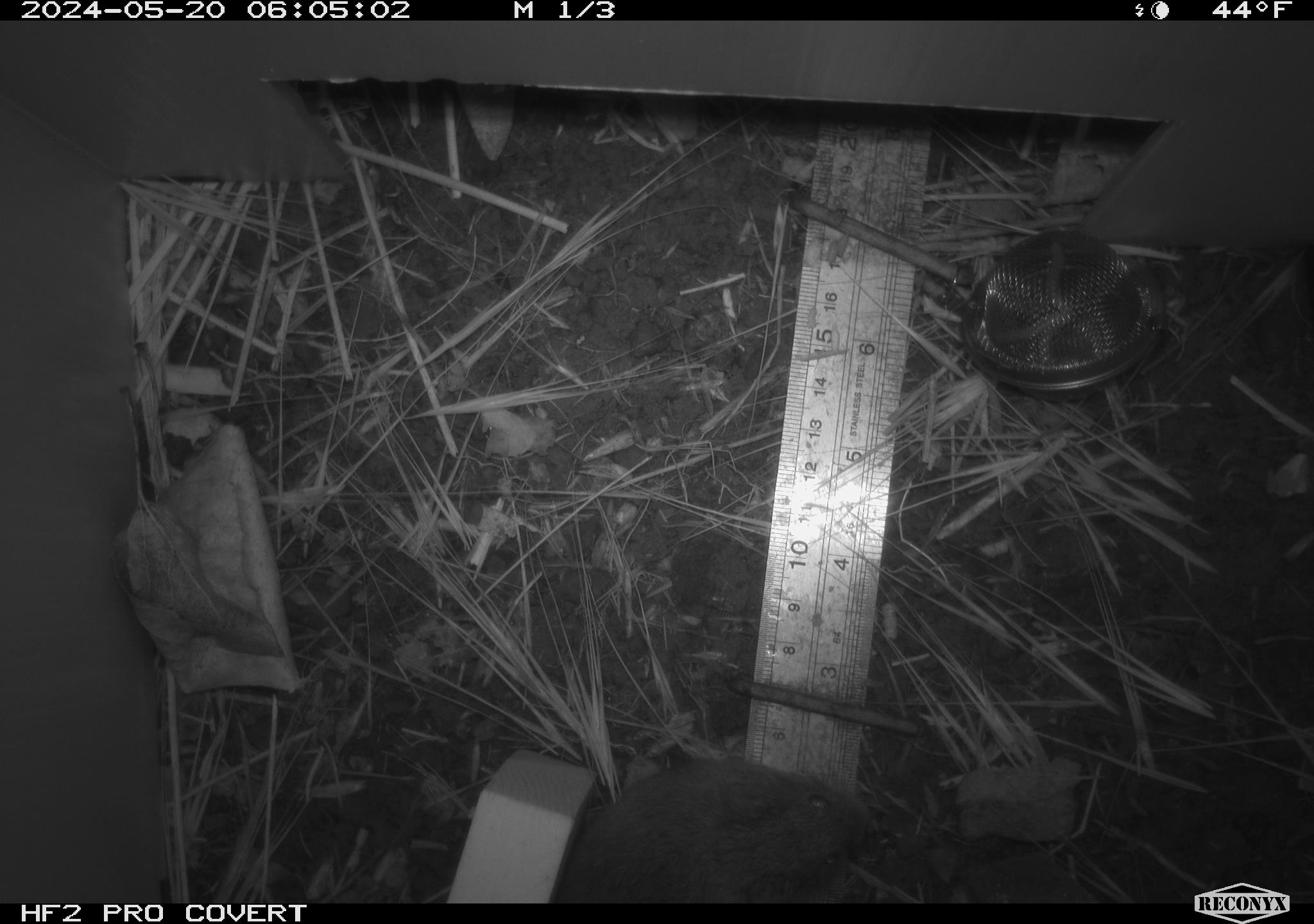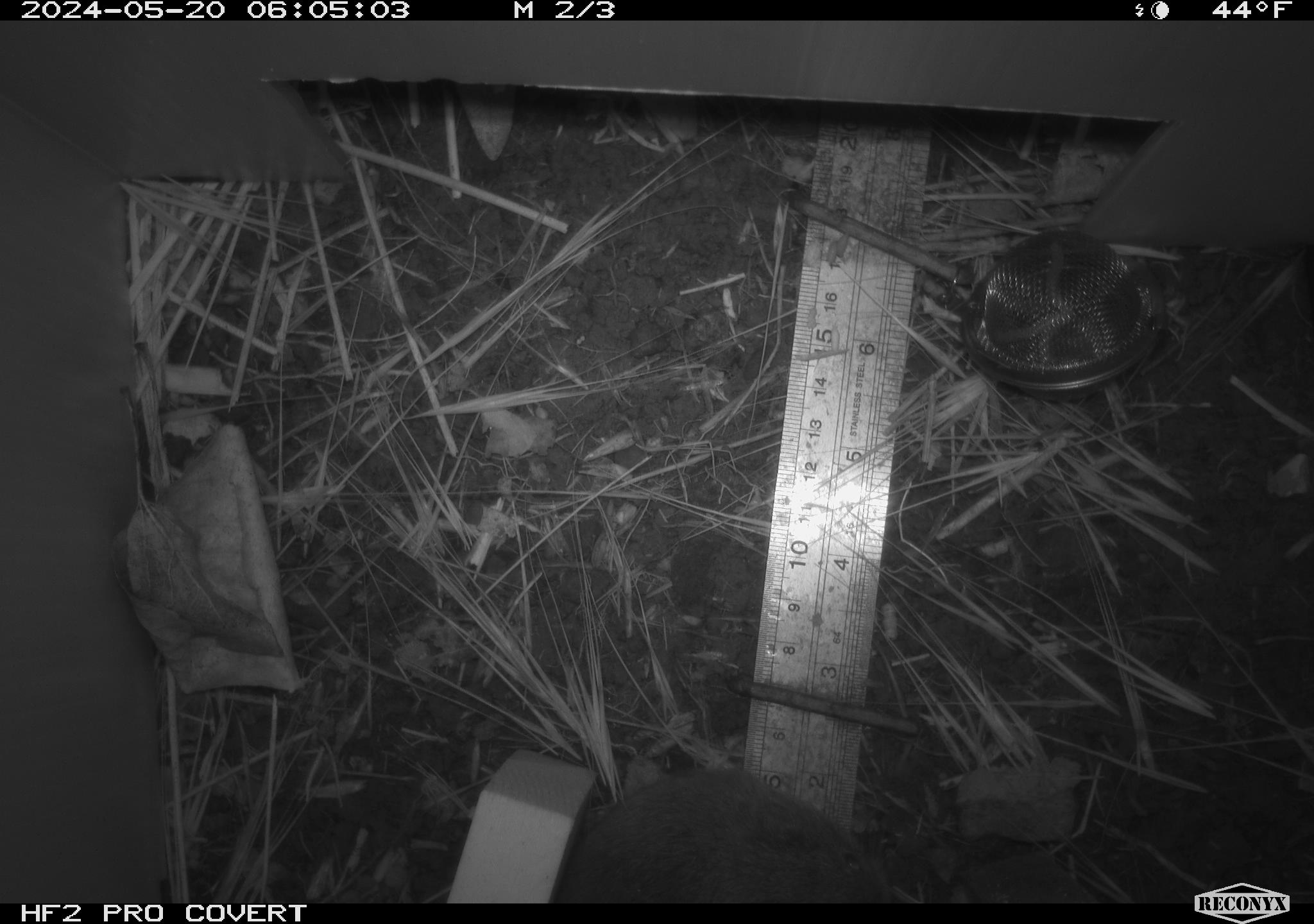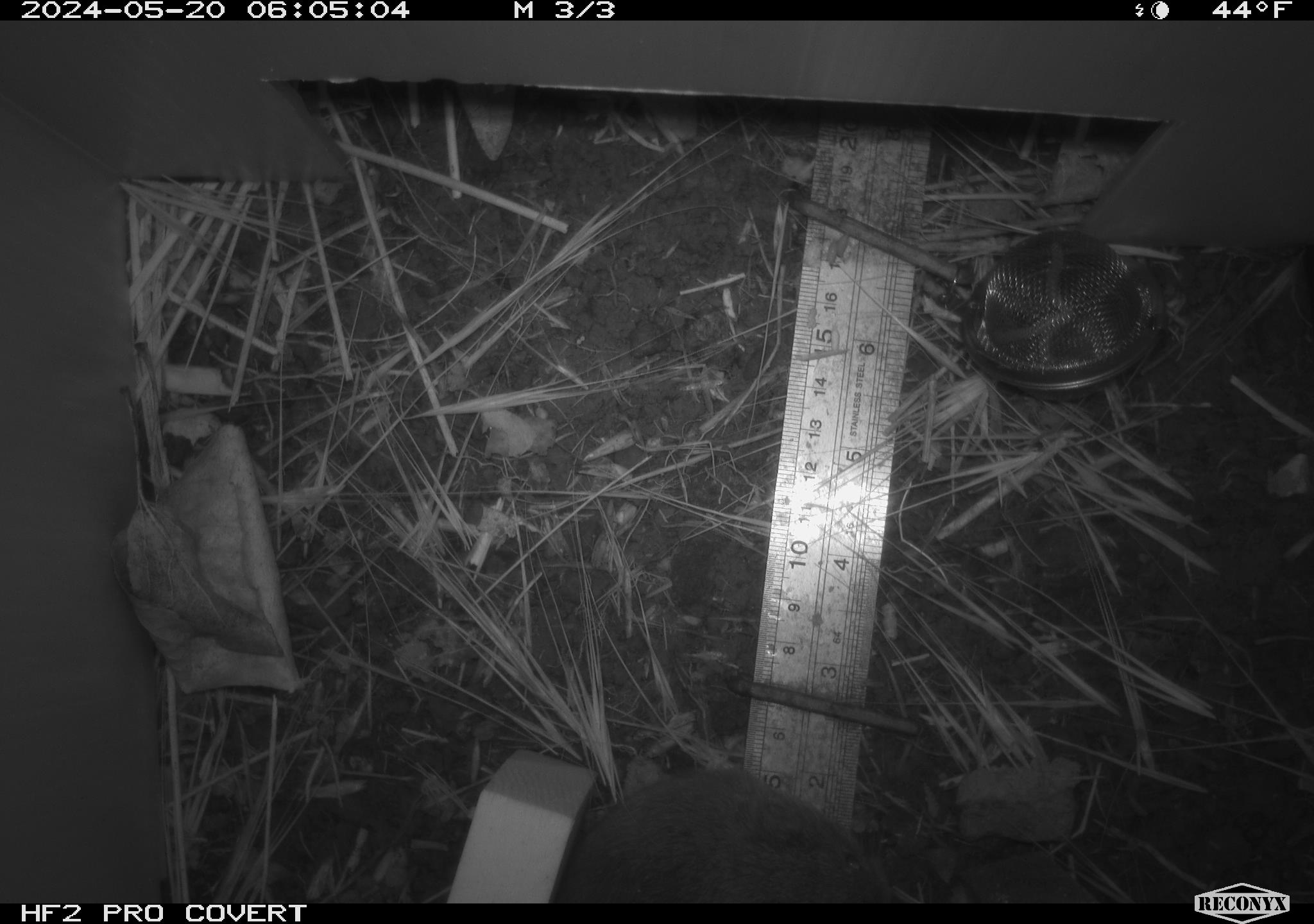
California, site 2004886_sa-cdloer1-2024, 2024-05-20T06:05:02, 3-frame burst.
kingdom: Animalia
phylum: Chordata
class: Mammalia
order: Rodentia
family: Cricetidae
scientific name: Arvicolinae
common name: voles, lemmings, and muskrats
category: arvicolinae subfamily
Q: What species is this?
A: Arvicolinae subfamily (voles, lemmings, and muskrats) (Arvicolinae).